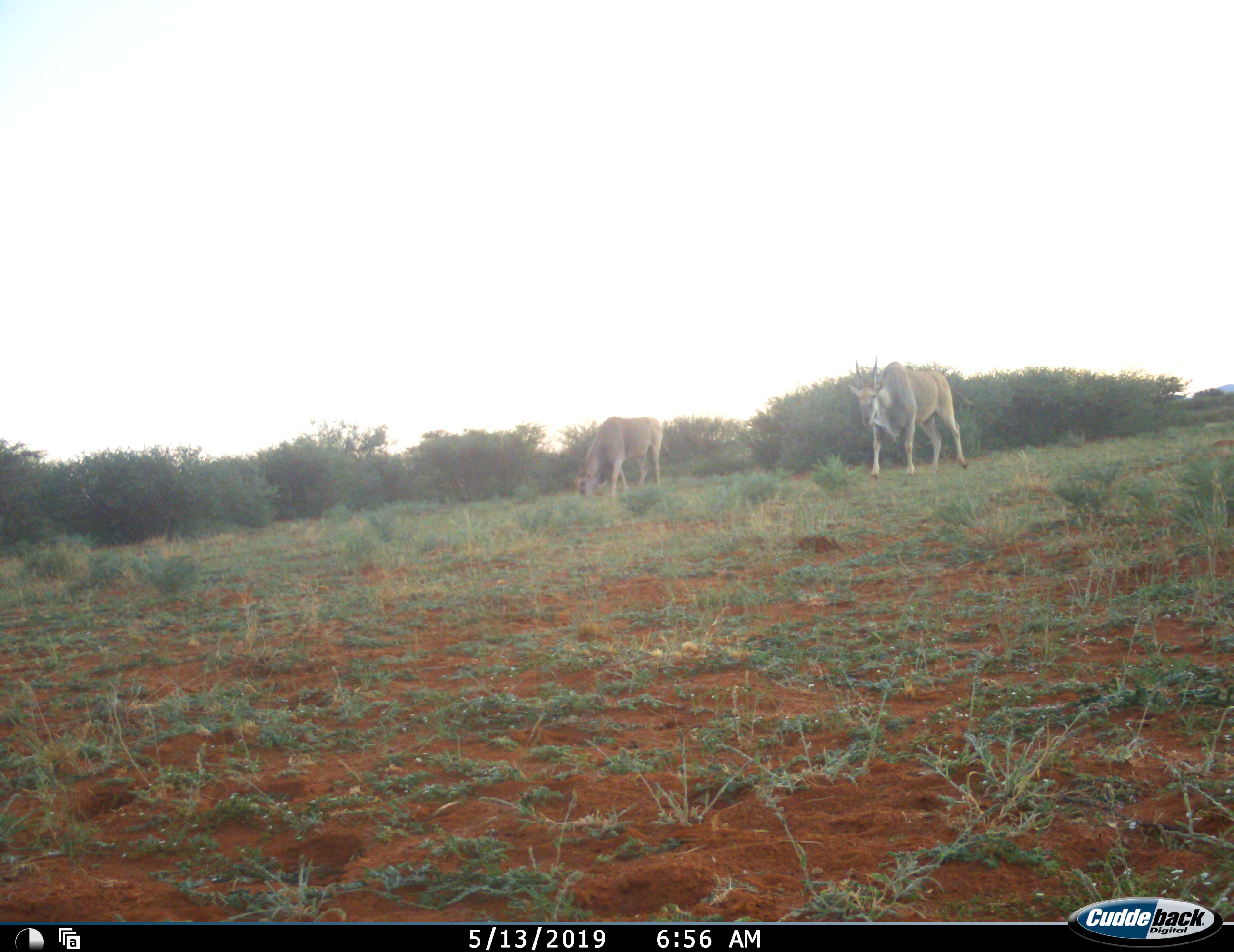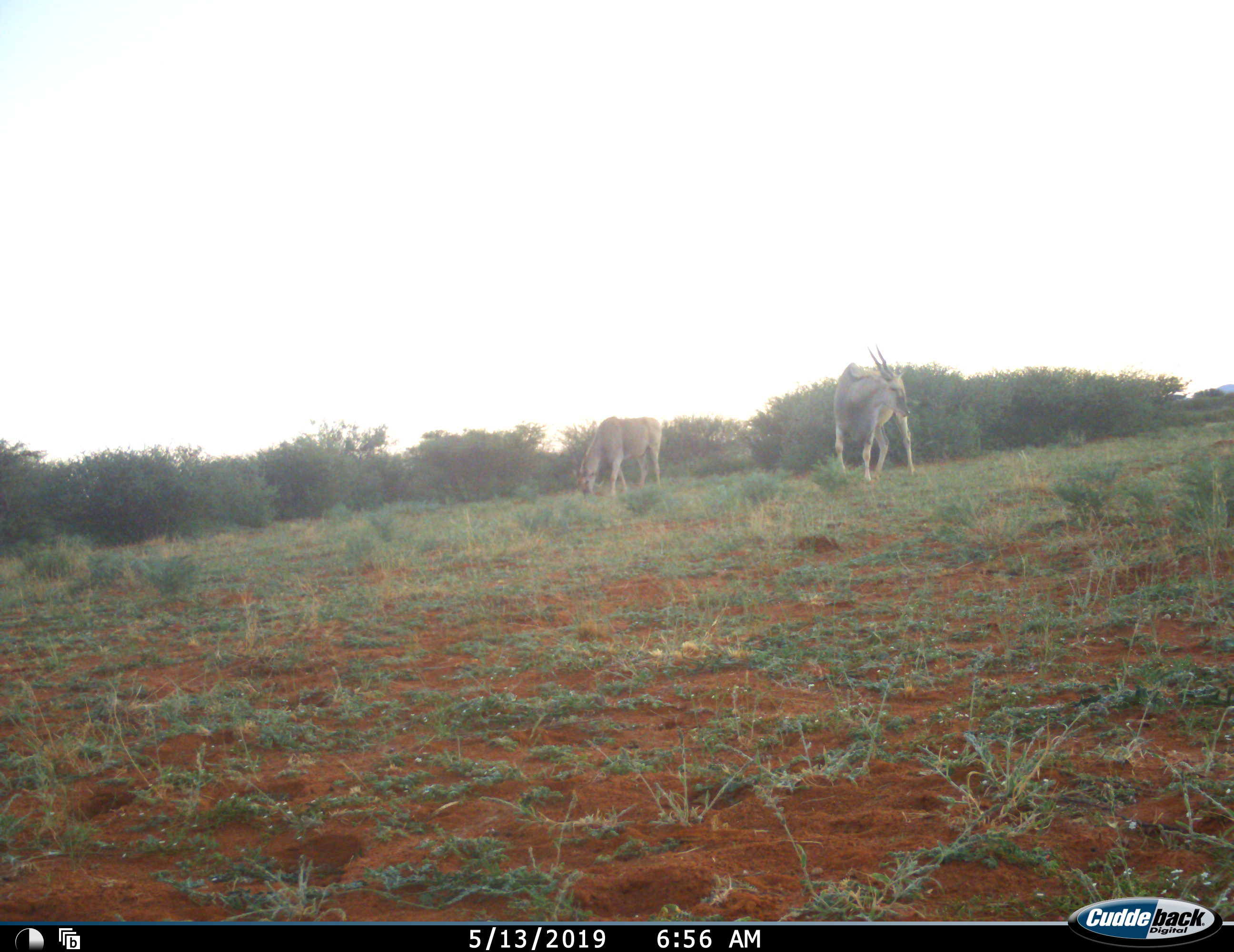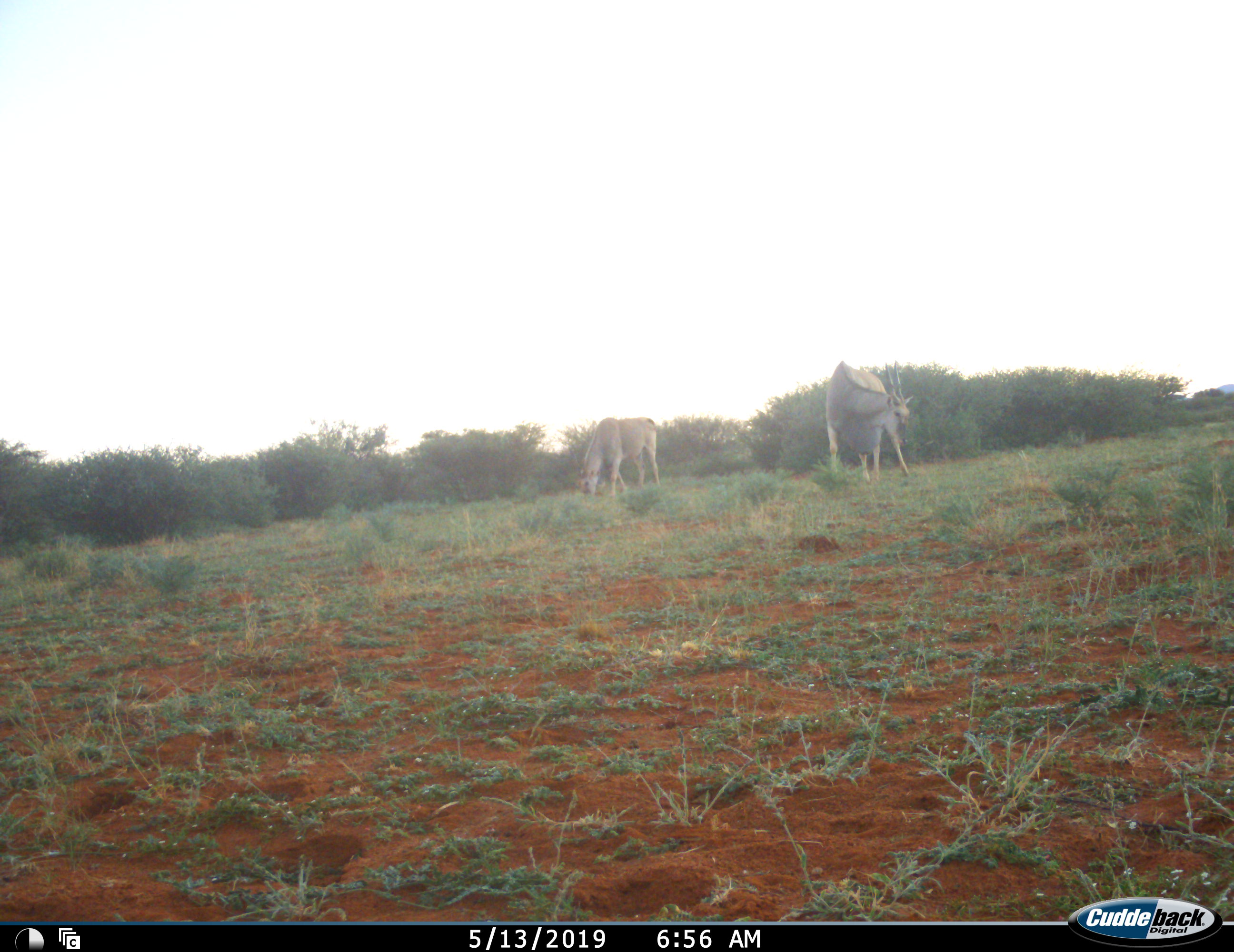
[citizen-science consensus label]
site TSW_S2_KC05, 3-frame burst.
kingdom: Animalia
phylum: Chordata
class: Mammalia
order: Artiodactyla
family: Bovidae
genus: Tragelaphus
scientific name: Tragelaphus oryx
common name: eland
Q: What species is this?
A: Eland (Tragelaphus oryx).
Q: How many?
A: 2.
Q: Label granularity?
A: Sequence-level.